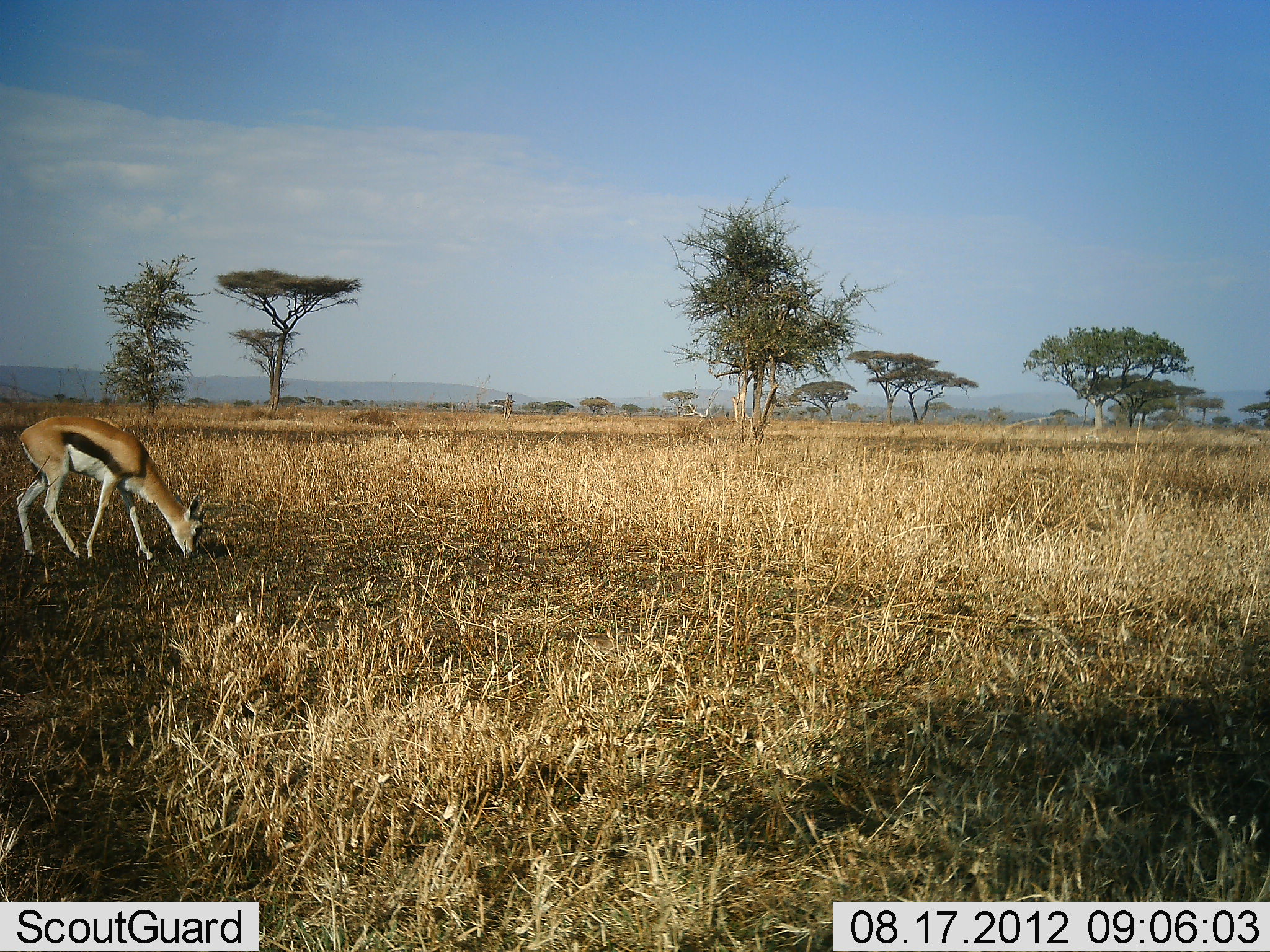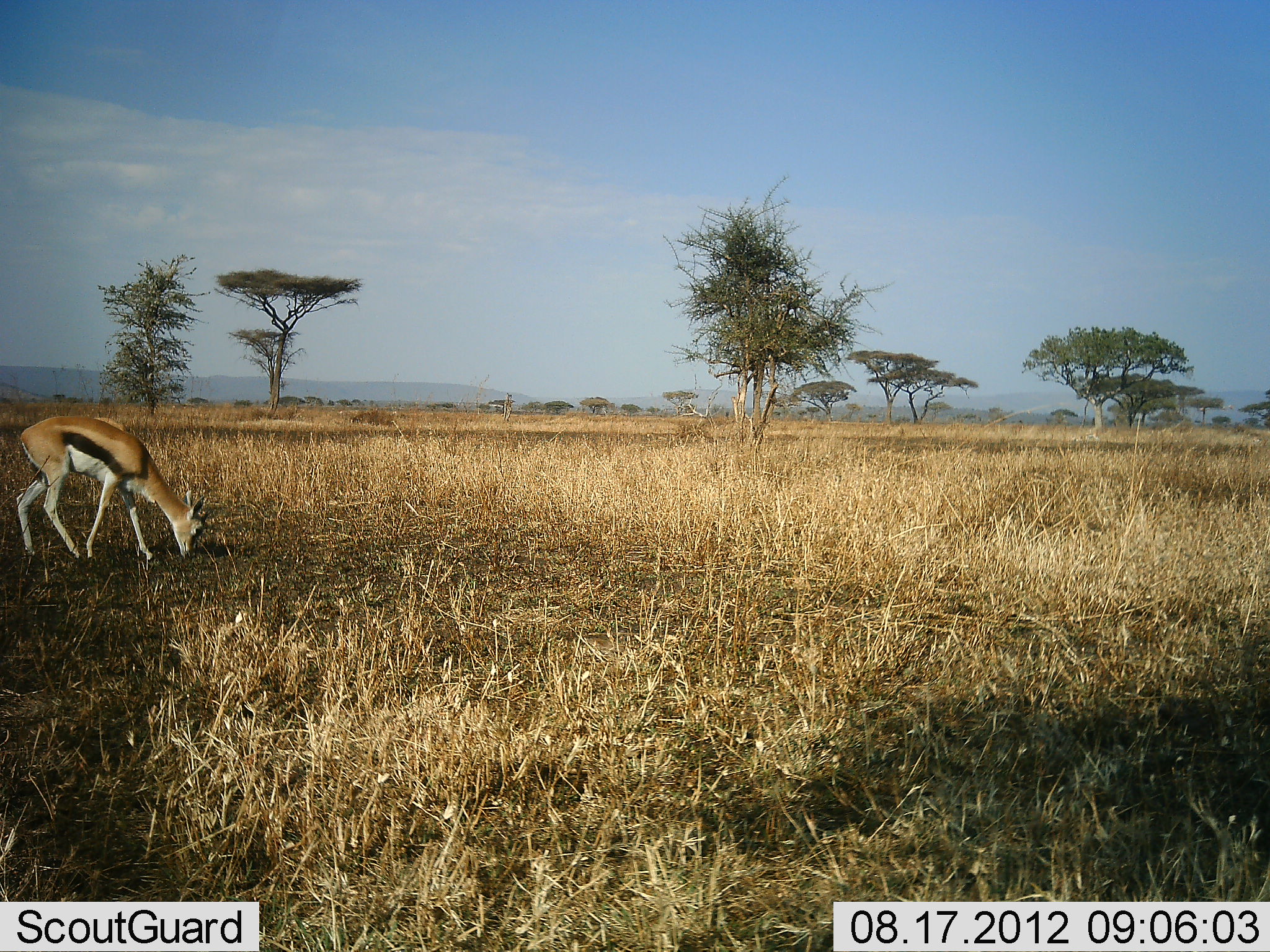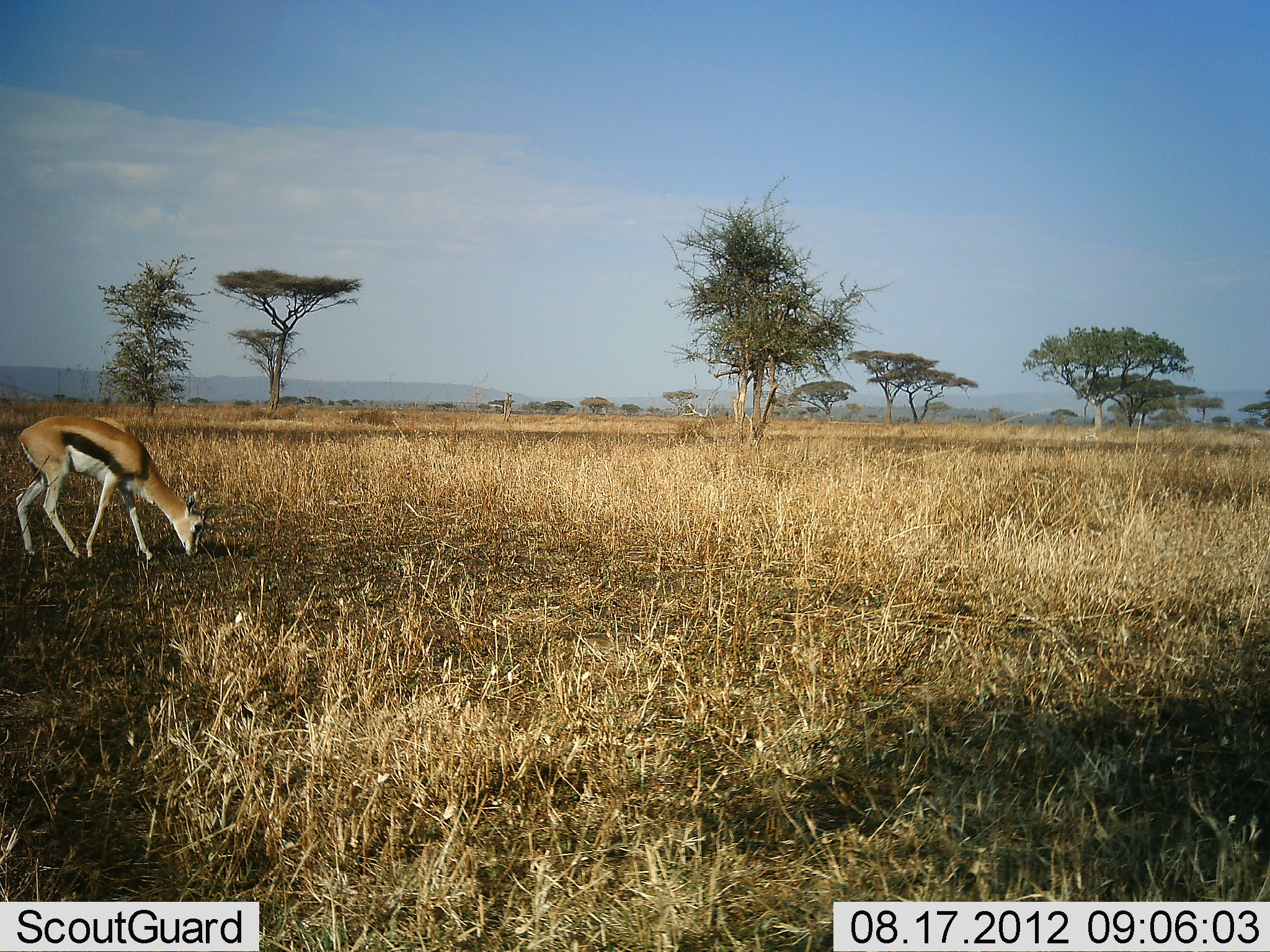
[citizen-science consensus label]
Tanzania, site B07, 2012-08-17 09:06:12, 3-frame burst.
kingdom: Animalia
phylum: Chordata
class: Mammalia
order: Artiodactyla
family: Bovidae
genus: Eudorcas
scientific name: Eudorcas thomsonii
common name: thomson's gazelle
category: gazellethomsons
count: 1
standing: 20%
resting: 0%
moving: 0%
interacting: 0%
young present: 0%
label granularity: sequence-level